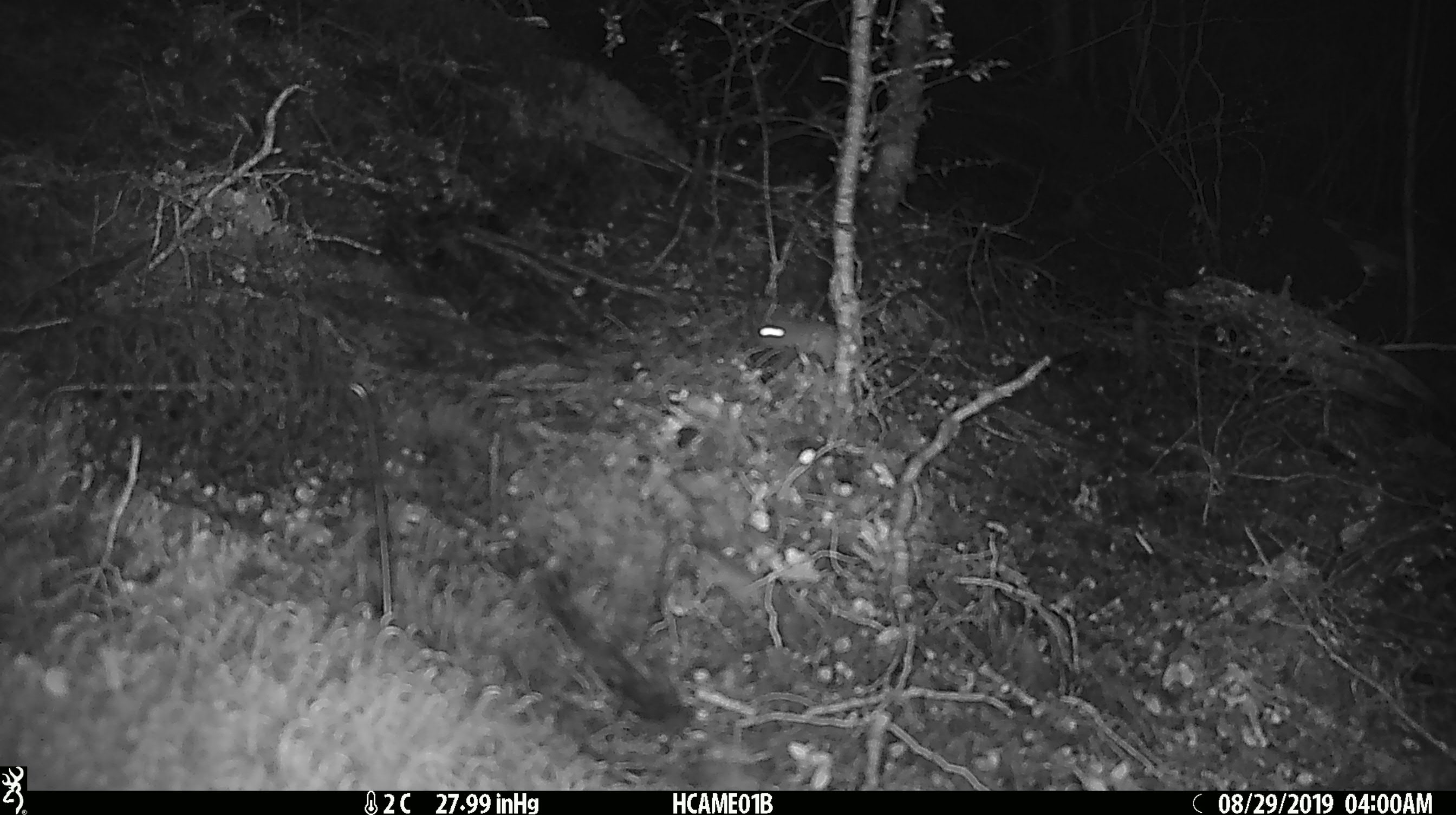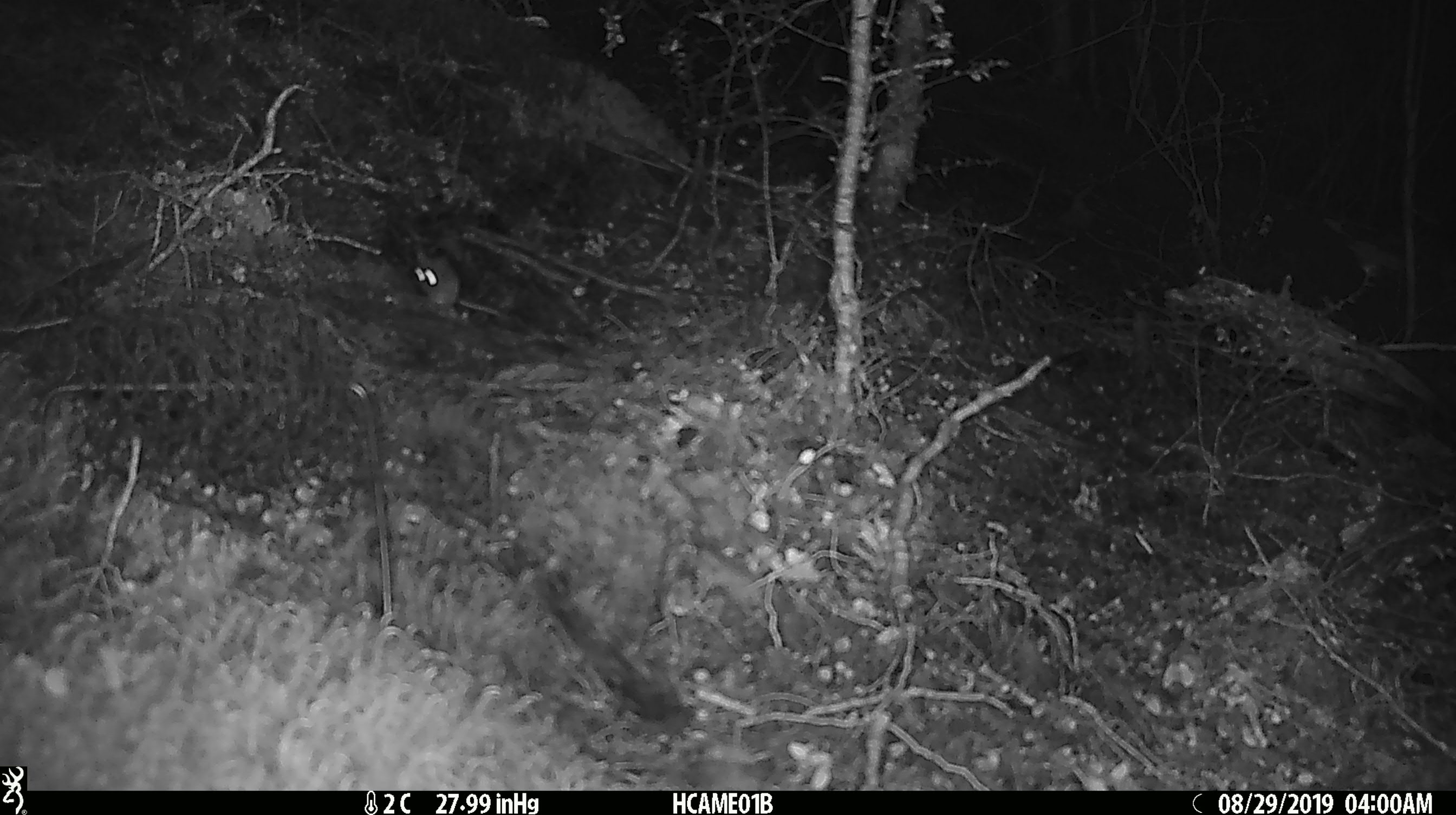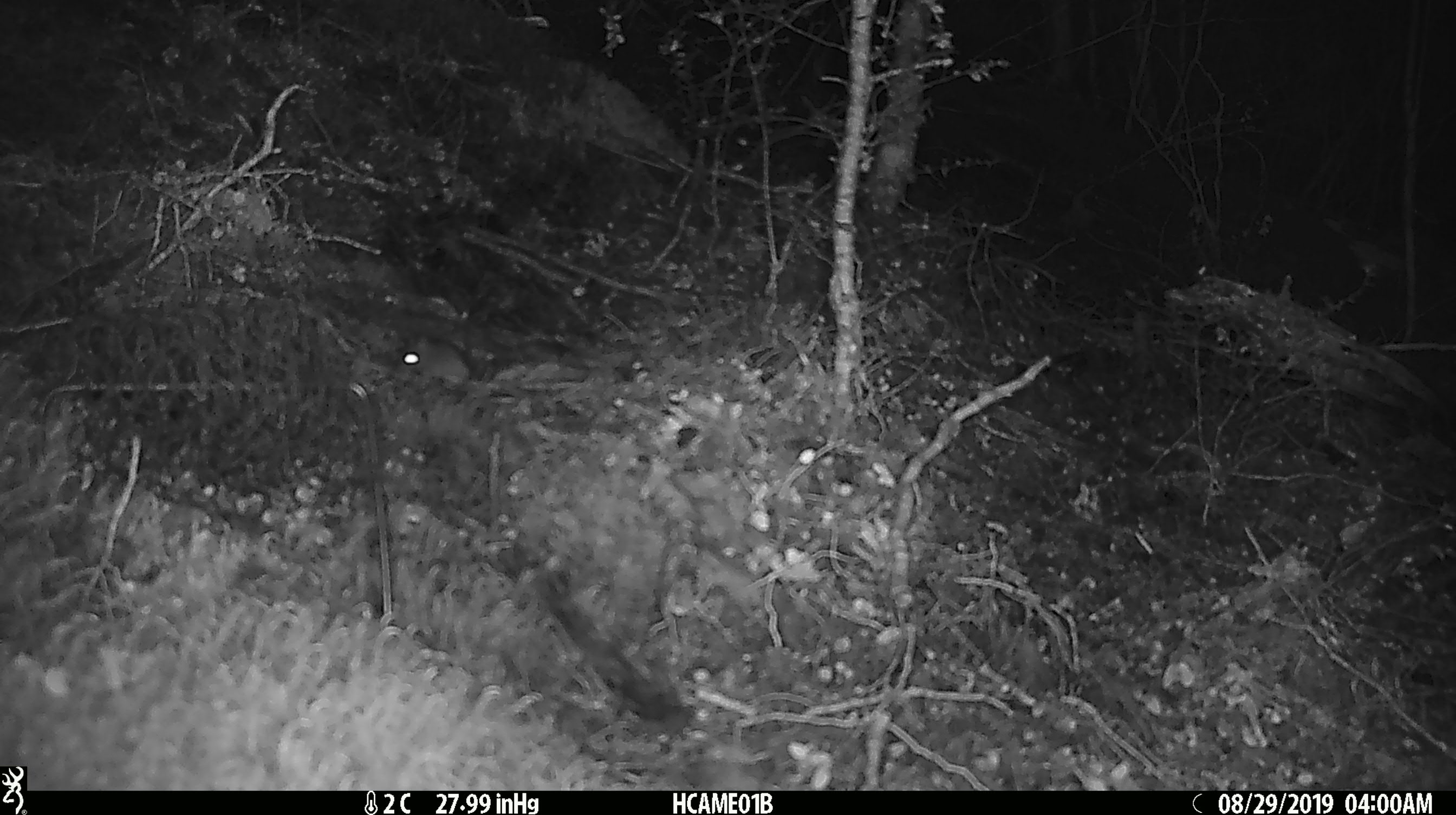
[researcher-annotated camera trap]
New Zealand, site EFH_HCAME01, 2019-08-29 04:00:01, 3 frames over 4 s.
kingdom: Animalia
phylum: Chordata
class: Mammalia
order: Rodentia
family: Muridae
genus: Mus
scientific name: Mus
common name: mouse